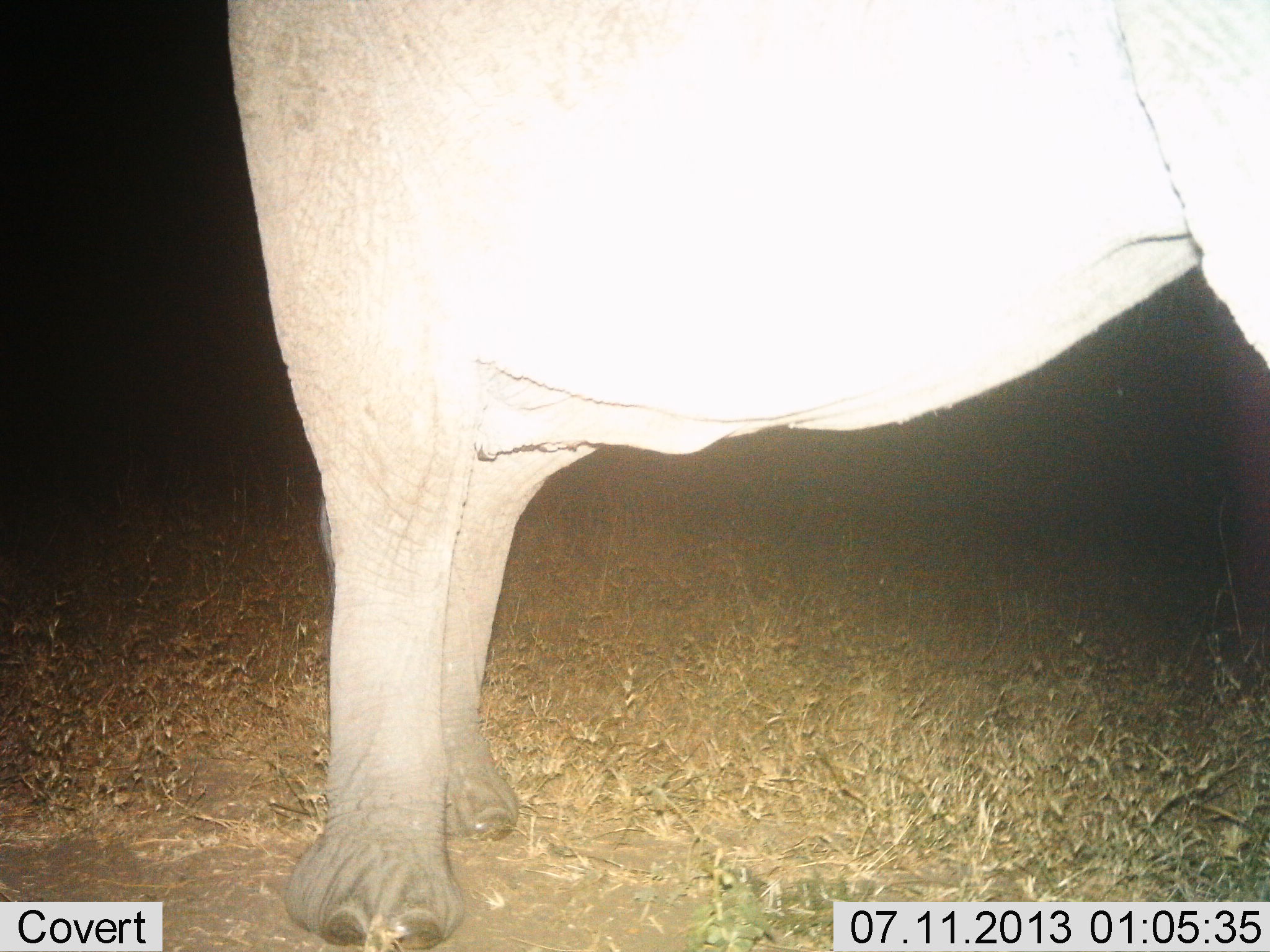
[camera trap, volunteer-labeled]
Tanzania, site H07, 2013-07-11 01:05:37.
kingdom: Animalia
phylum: Chordata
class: Mammalia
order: Proboscidea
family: Elephantidae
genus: Loxodonta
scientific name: Loxodonta africana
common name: african bush elephant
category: elephant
Elephant (african bush elephant) (Loxodonta africana), count 1. Behavior (volunteer vote fractions): standing 100%, resting 10%, moving 0%, interacting 0%. Young present (vote fraction): 0%. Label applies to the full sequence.